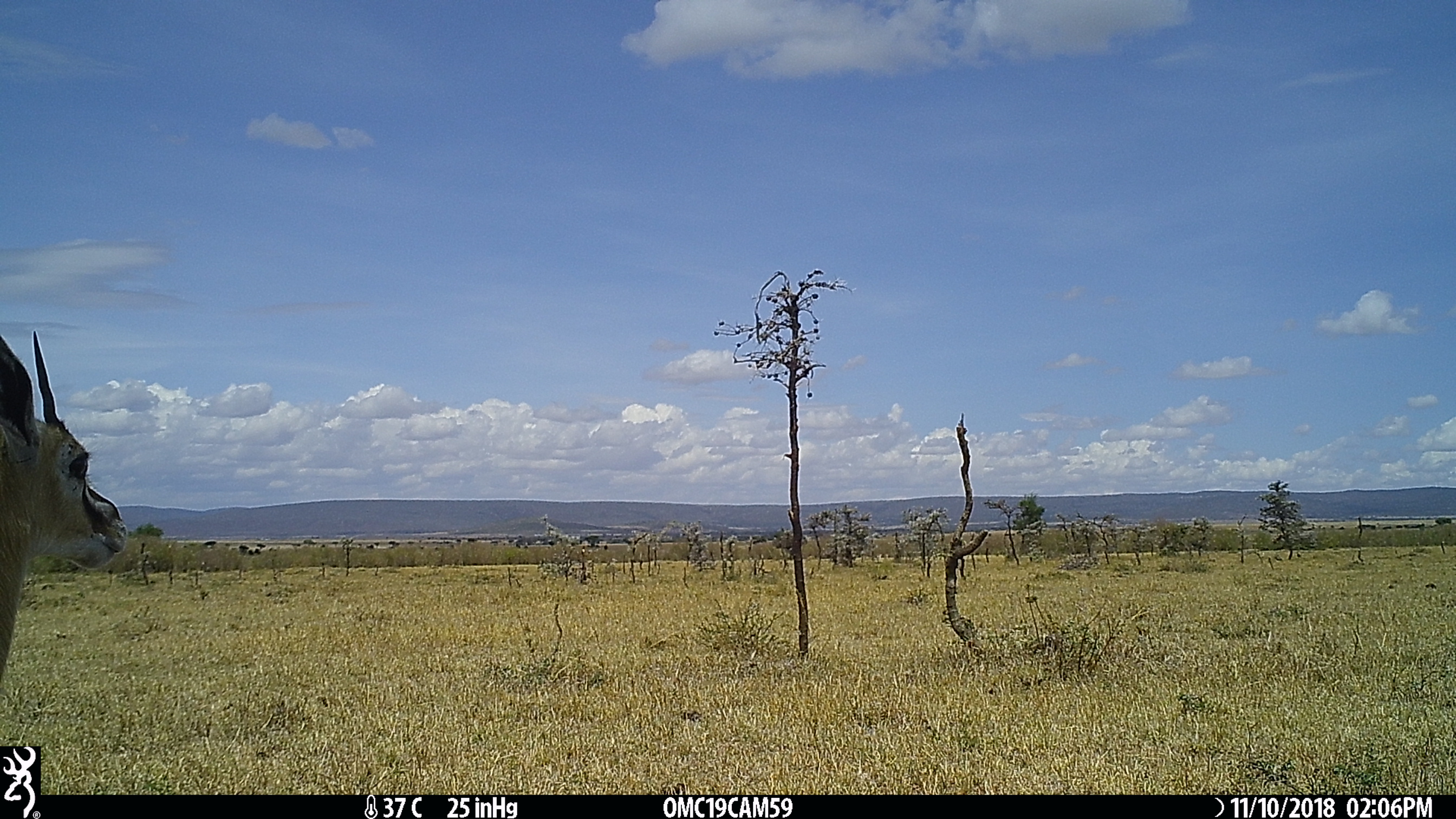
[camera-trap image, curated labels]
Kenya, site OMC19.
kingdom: Animalia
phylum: Chordata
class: Mammalia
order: Artiodactyla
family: Bovidae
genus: Eudorcas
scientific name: Eudorcas thomsonii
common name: thomon's gazelle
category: gazelle thomsons